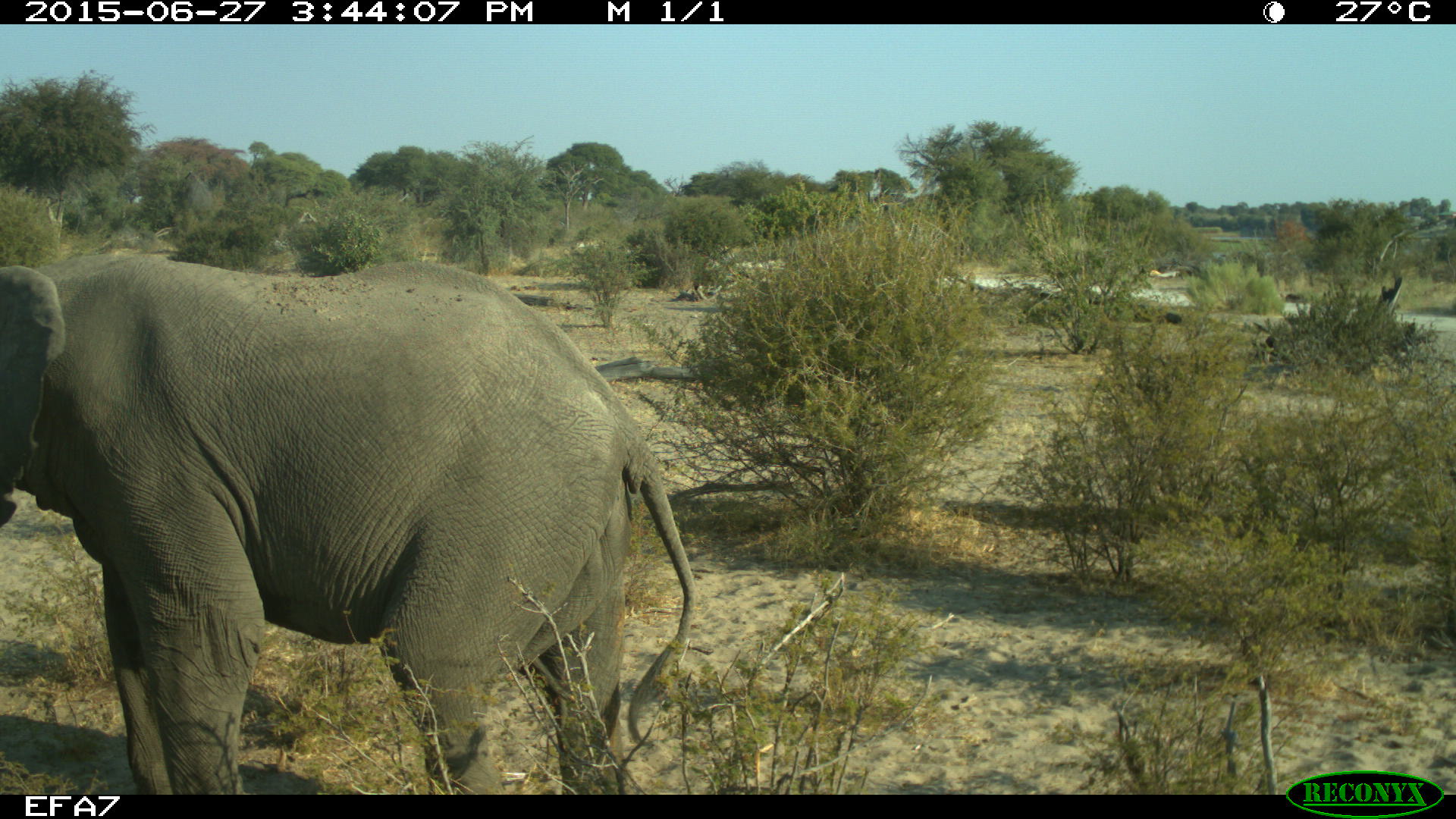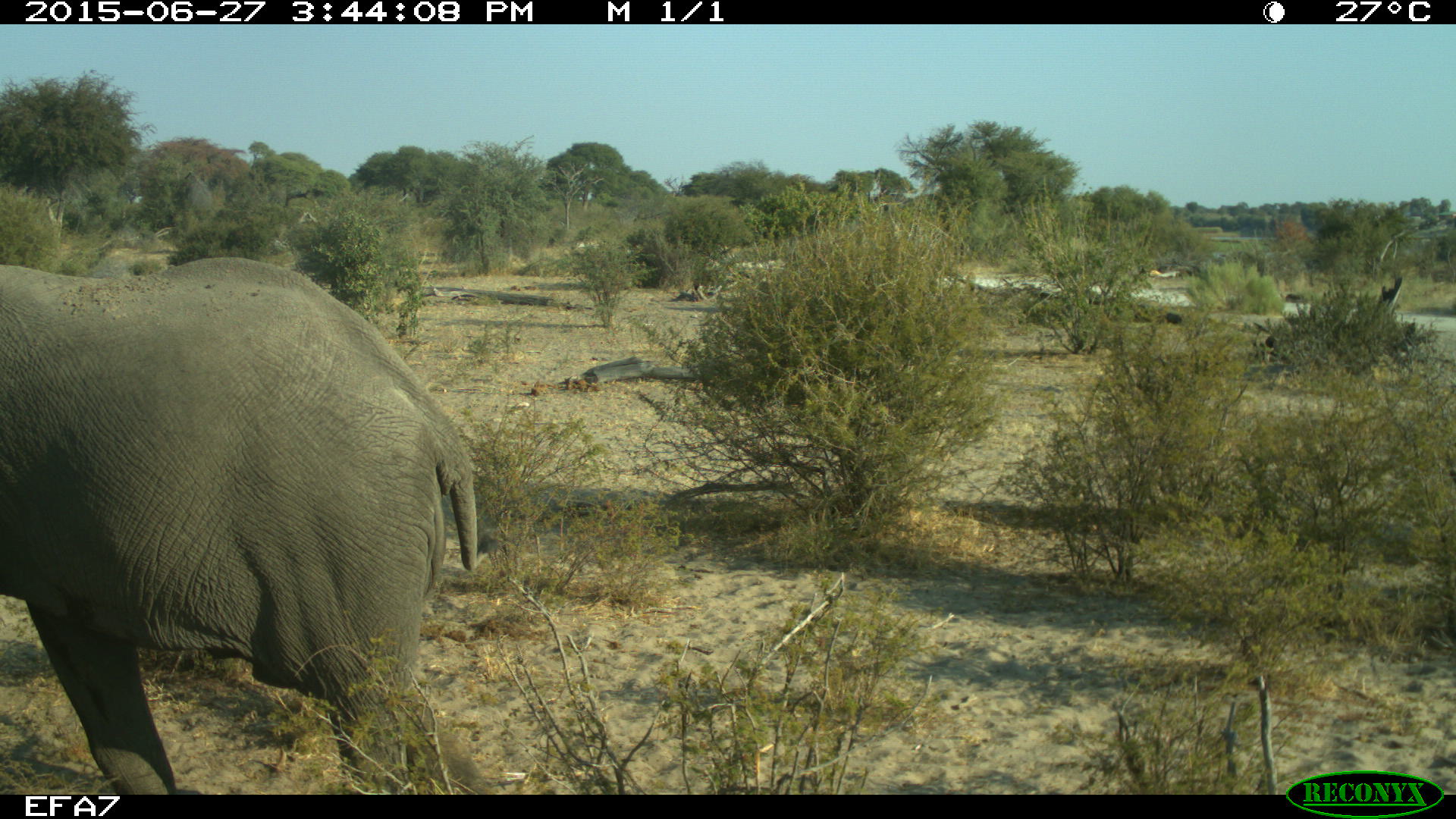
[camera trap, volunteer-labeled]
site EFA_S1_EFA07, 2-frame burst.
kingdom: Animalia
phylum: Chordata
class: Mammalia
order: Proboscidea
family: Elephantidae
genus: Loxodonta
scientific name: Loxodonta africana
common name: african bush elephant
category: elephant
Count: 1.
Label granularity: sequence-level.